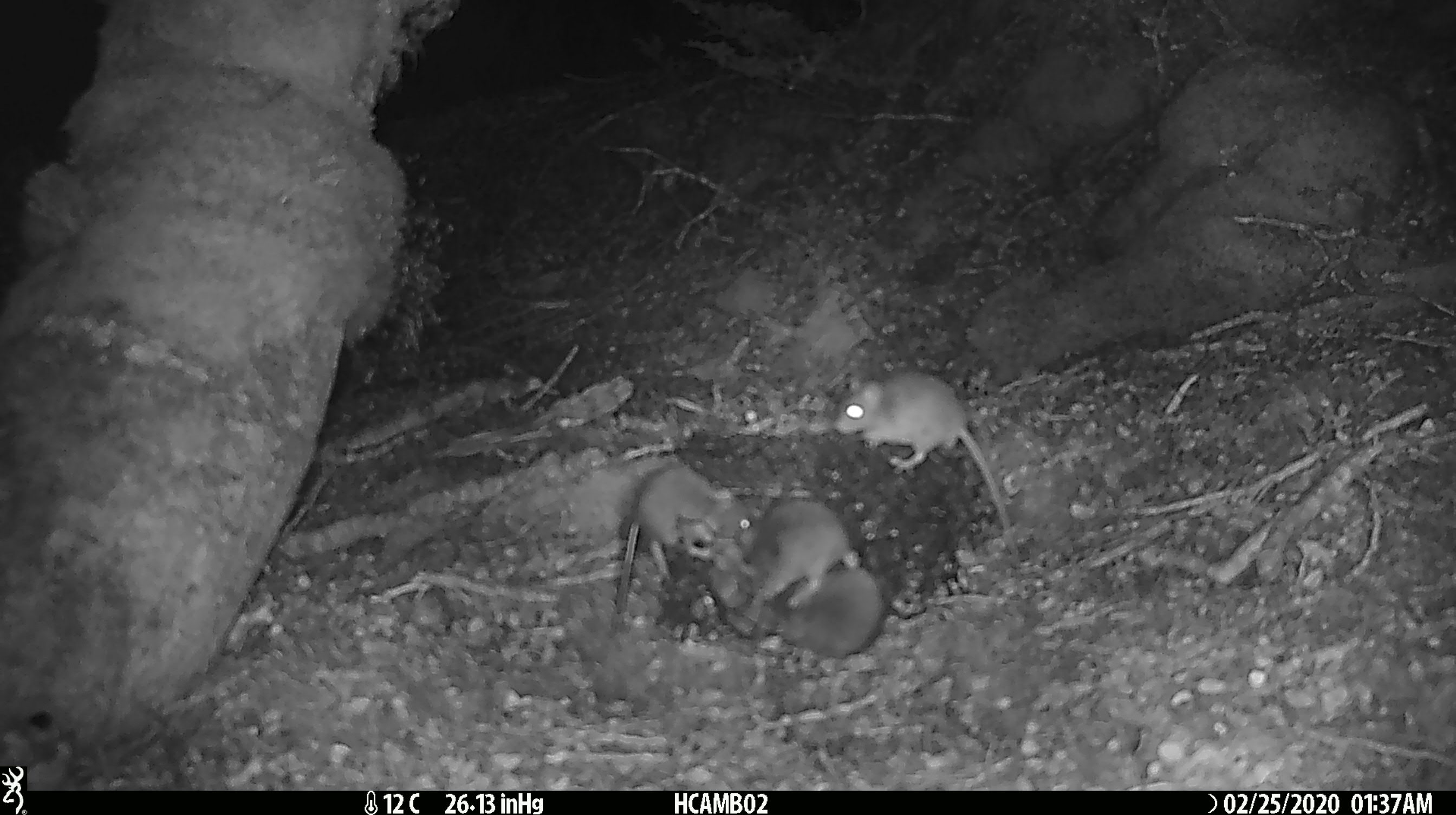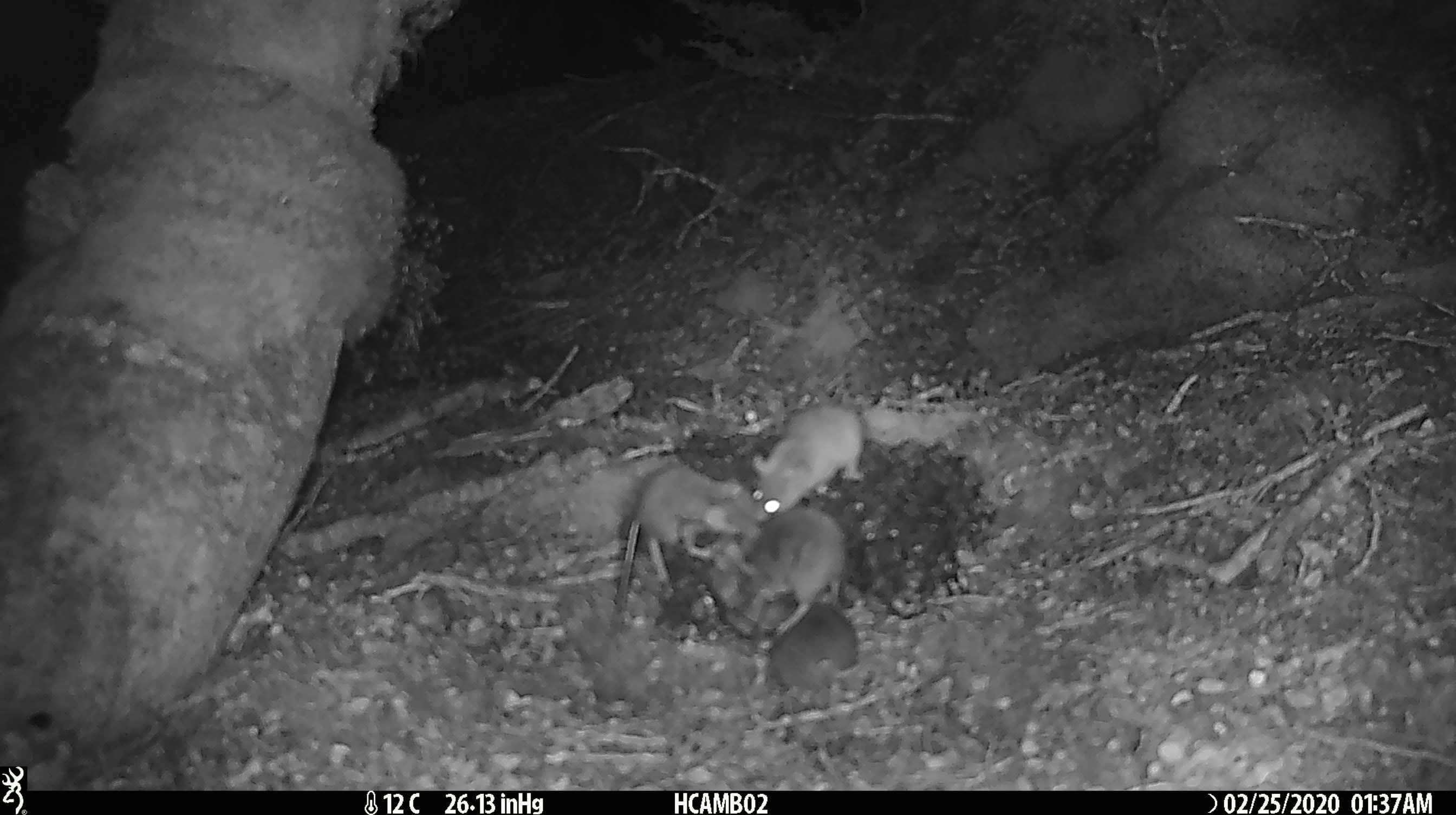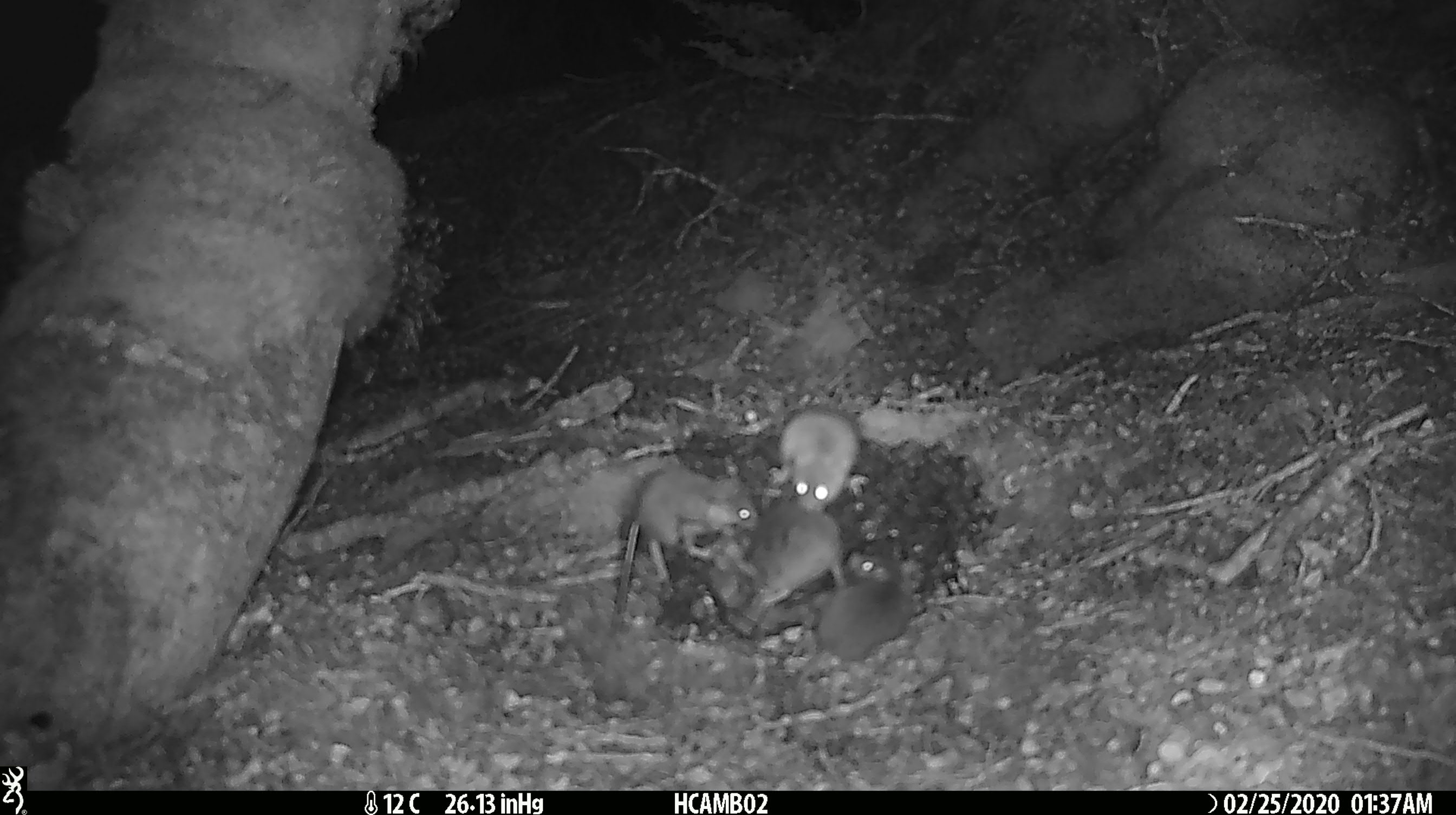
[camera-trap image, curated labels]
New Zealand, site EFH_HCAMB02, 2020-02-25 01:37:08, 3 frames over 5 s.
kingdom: Animalia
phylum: Chordata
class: Mammalia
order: Rodentia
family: Muridae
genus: Mus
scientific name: Mus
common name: mouse